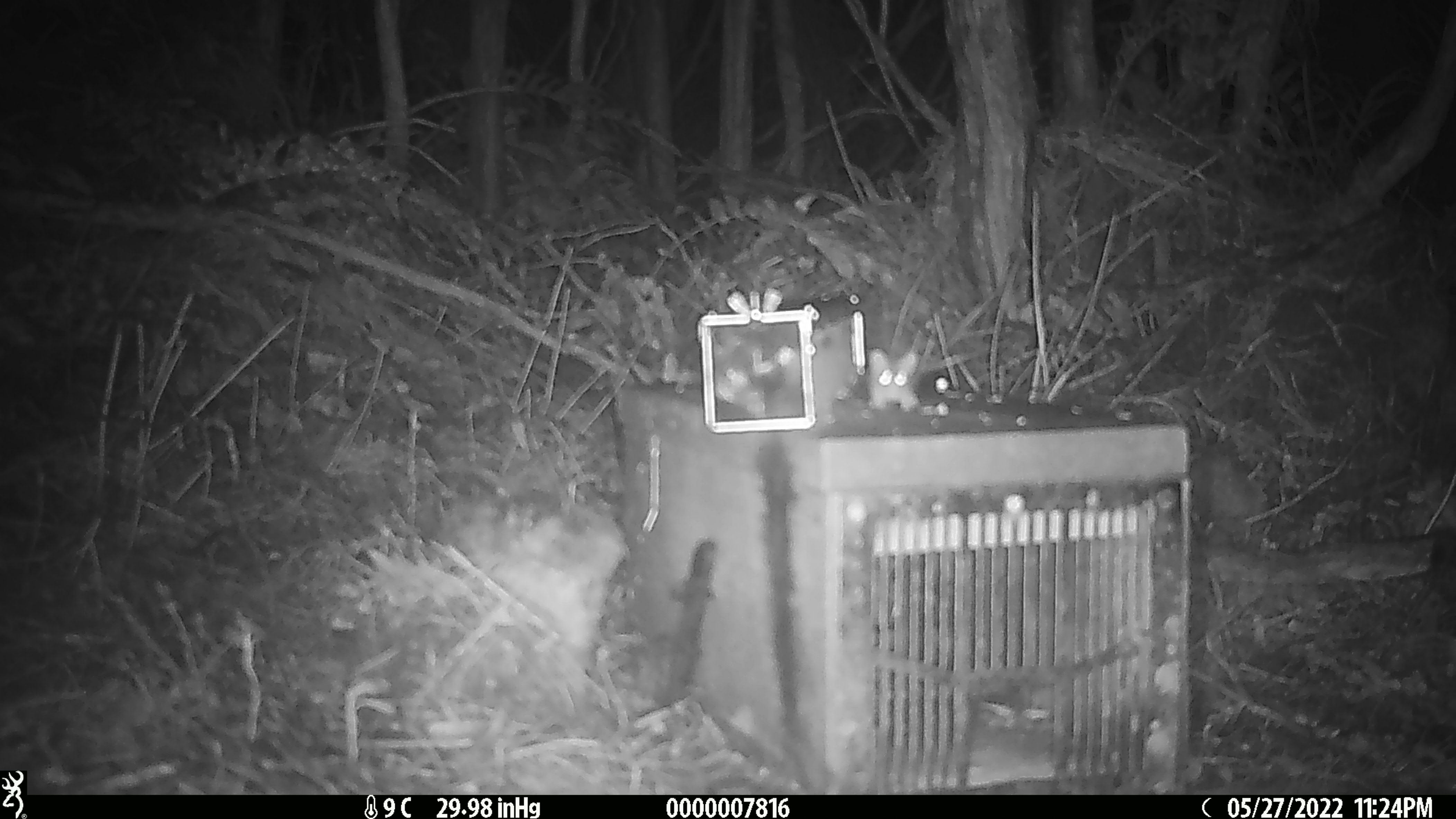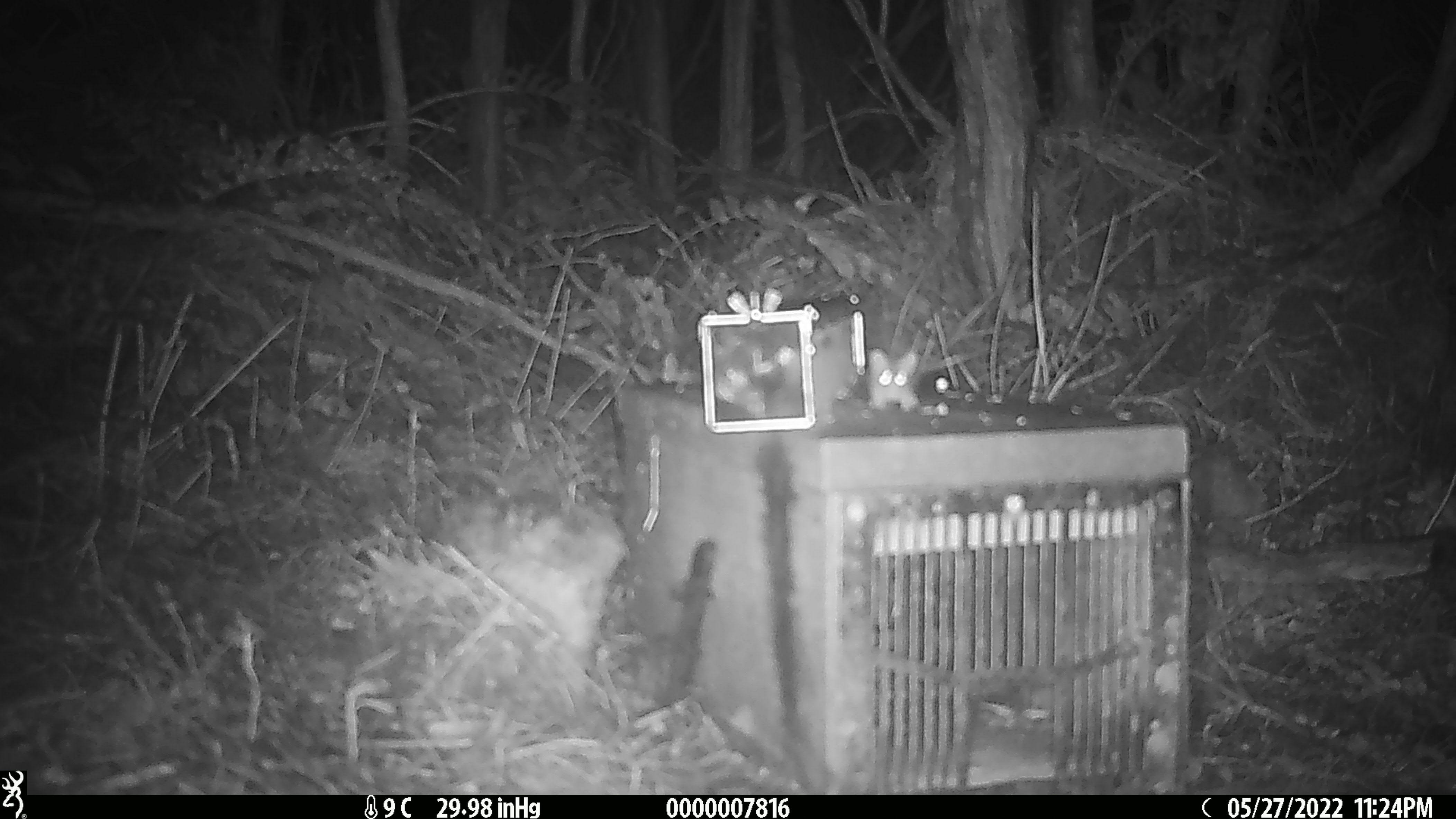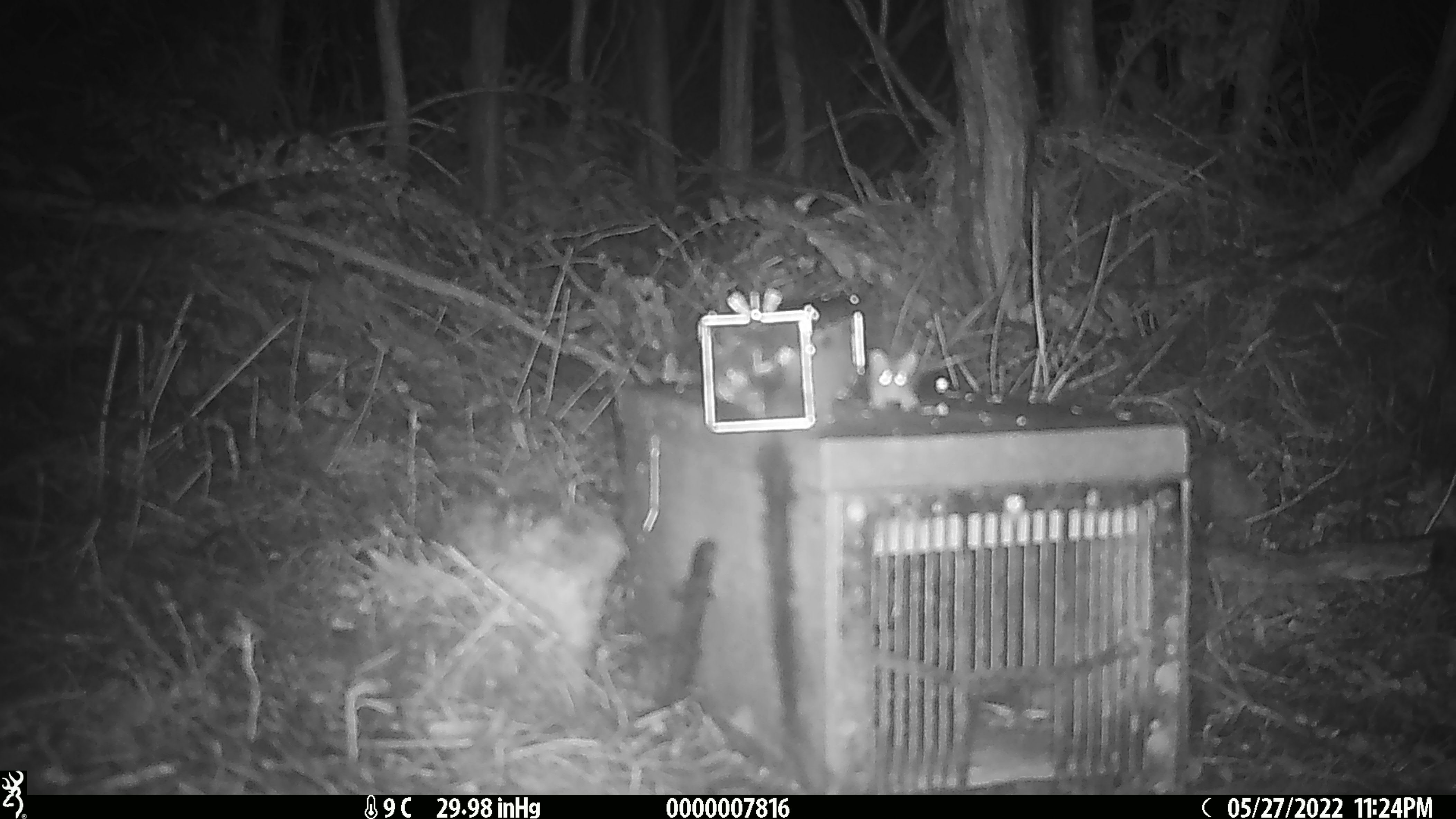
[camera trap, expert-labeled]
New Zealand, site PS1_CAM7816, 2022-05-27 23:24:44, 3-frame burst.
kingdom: Animalia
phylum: Chordata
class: Mammalia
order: Rodentia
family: Muridae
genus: Mus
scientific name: Mus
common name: mouse